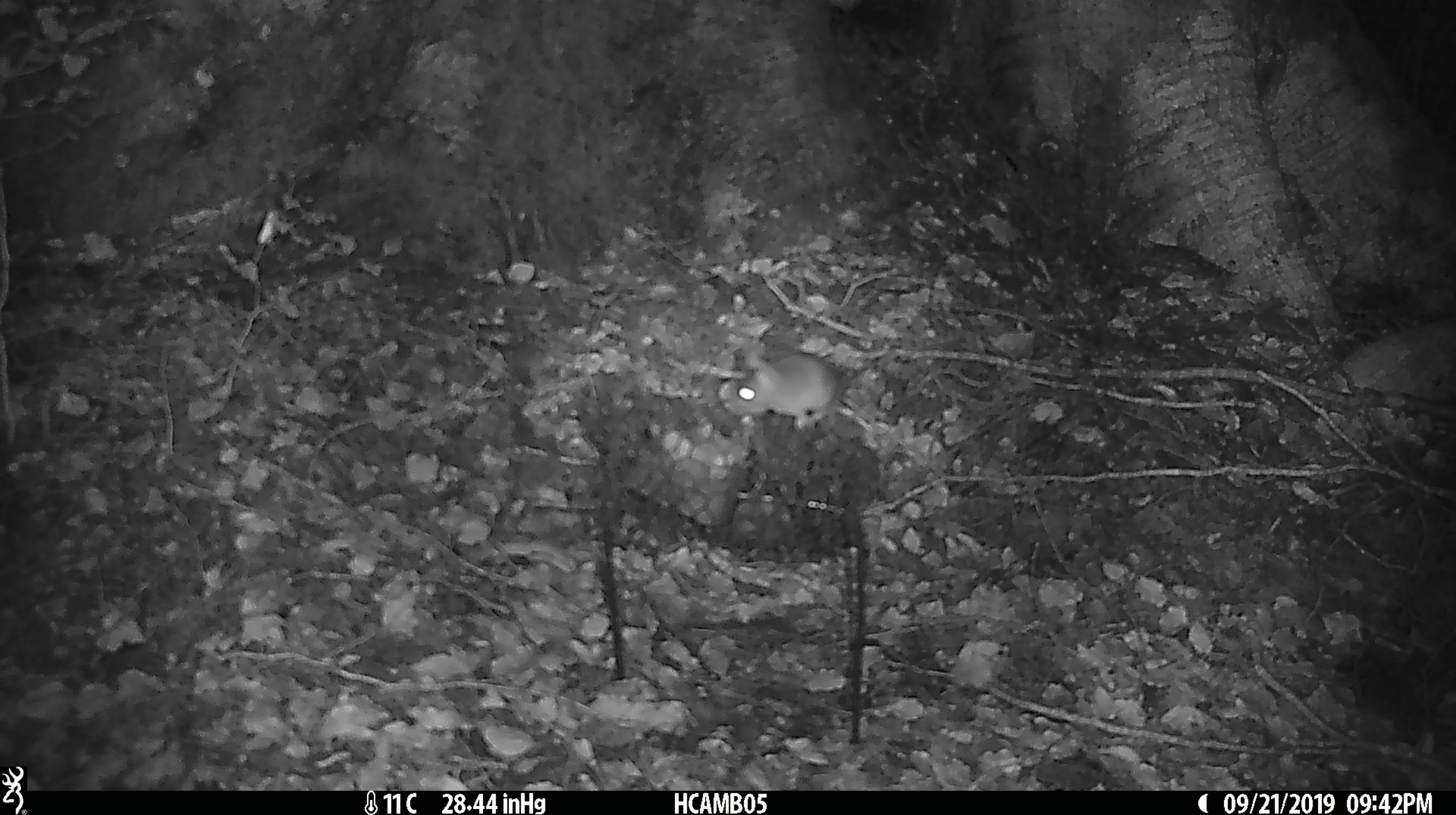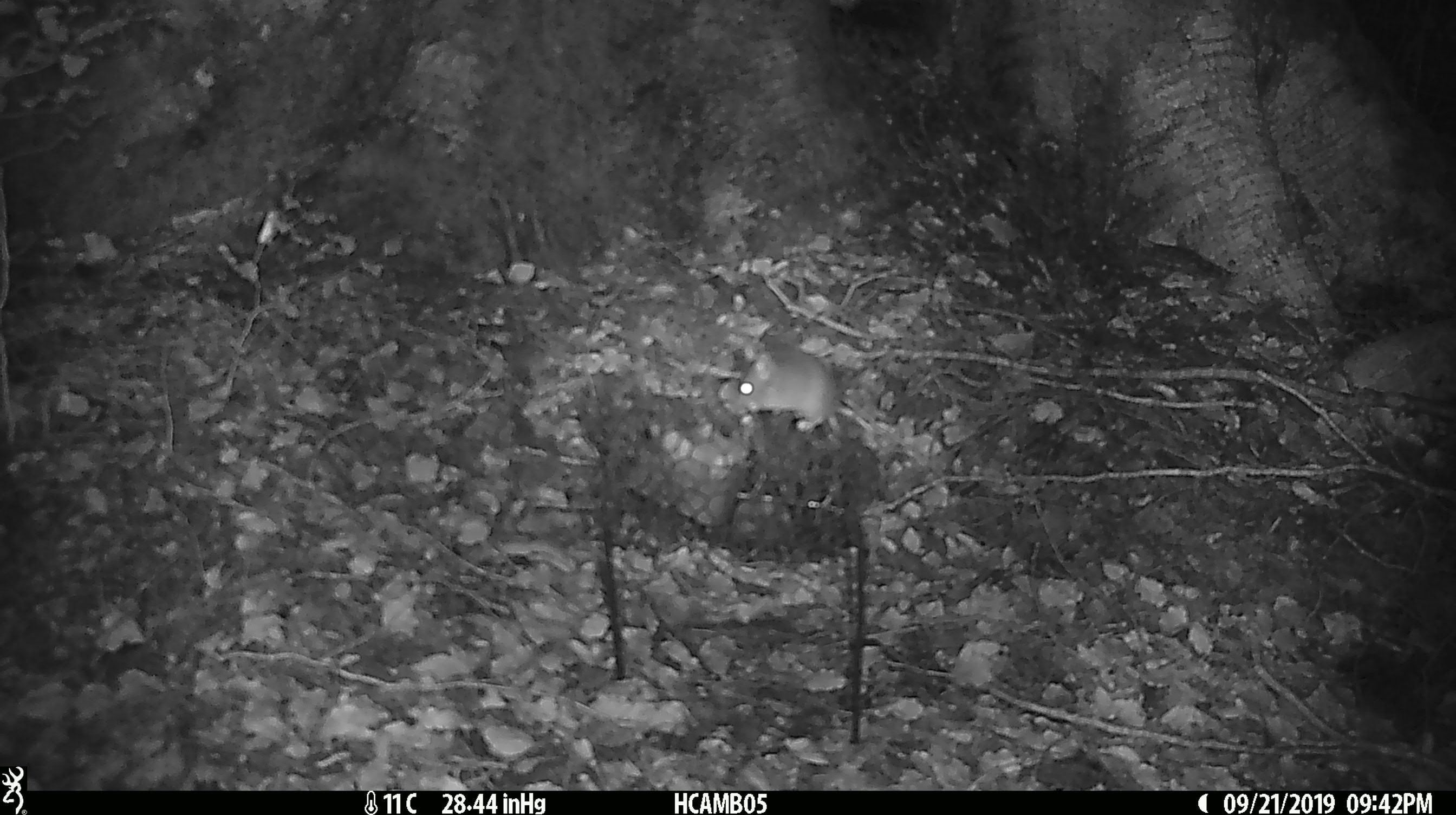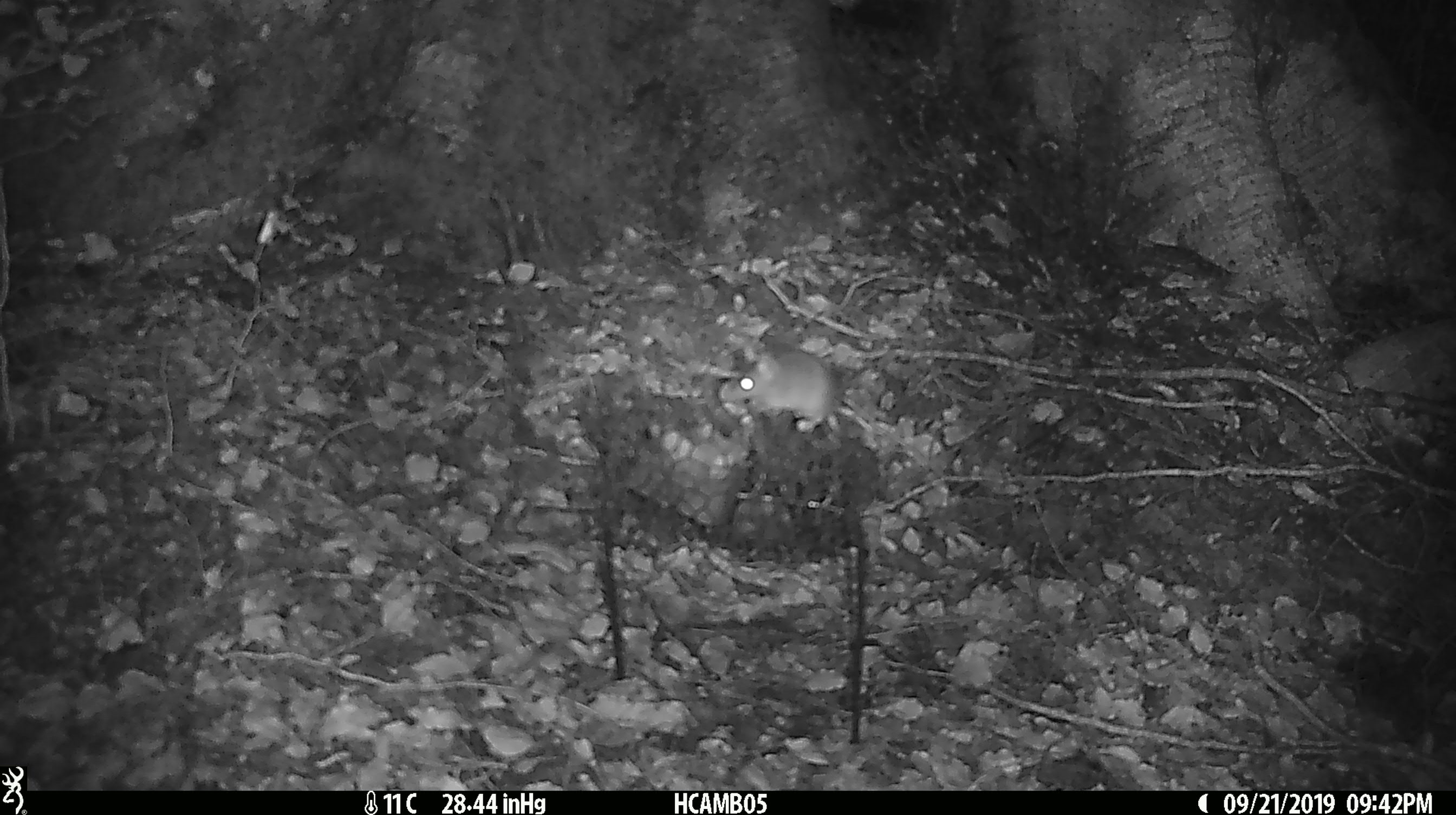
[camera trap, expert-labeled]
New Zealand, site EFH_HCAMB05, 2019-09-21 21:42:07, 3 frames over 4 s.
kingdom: Animalia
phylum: Chordata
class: Mammalia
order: Rodentia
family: Muridae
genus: Mus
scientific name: Mus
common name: mouse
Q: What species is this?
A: Mouse (Mus).